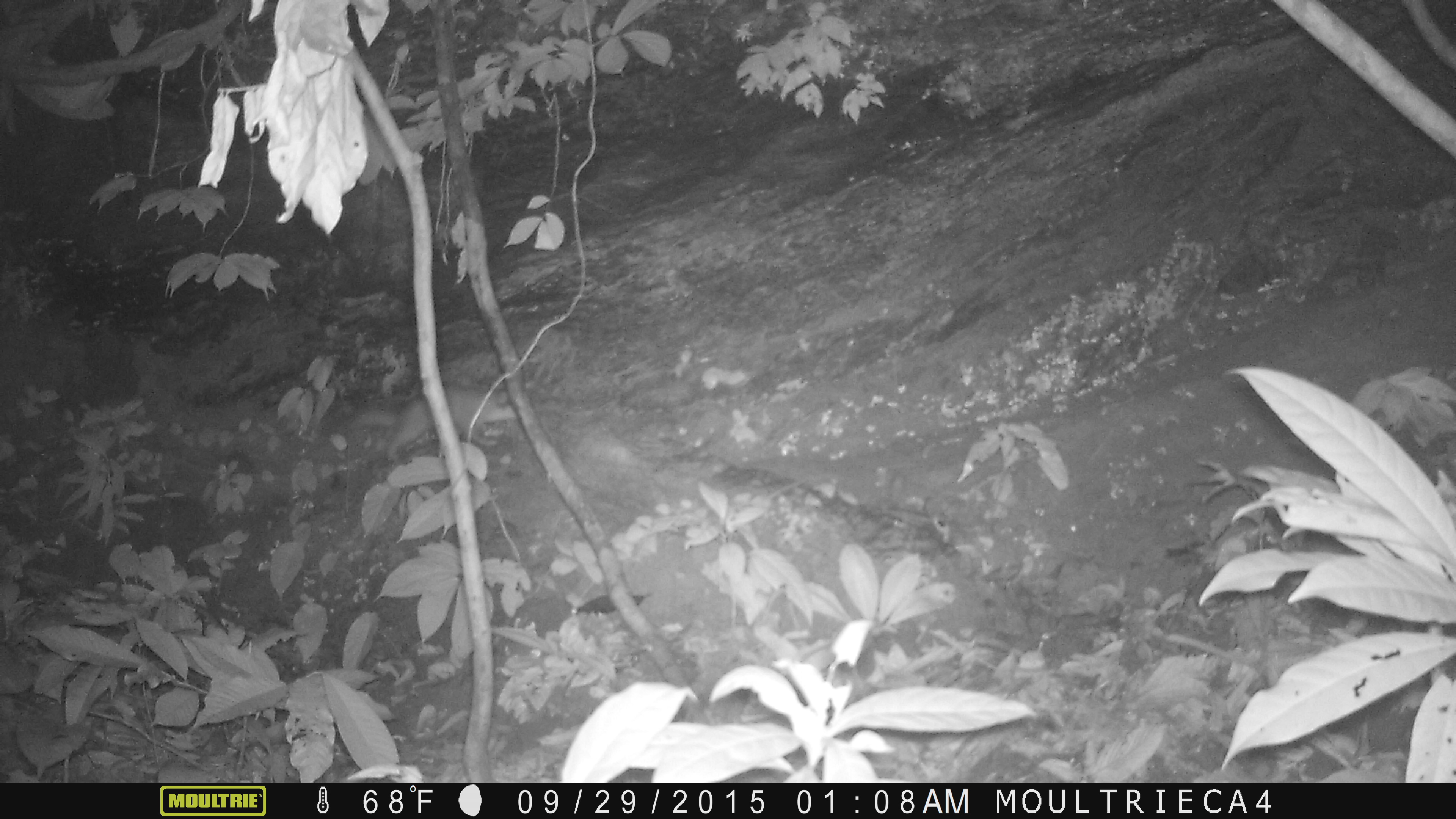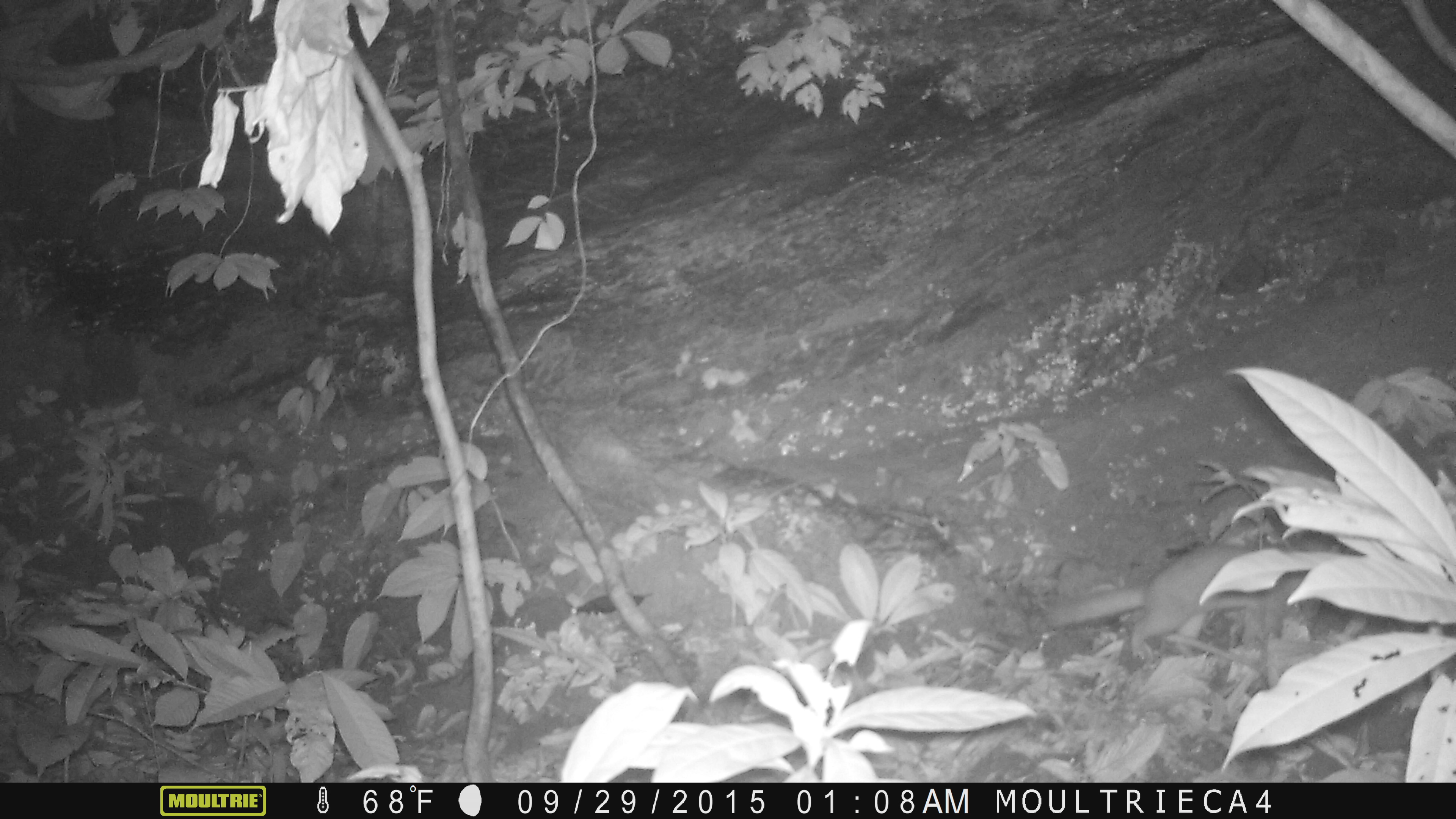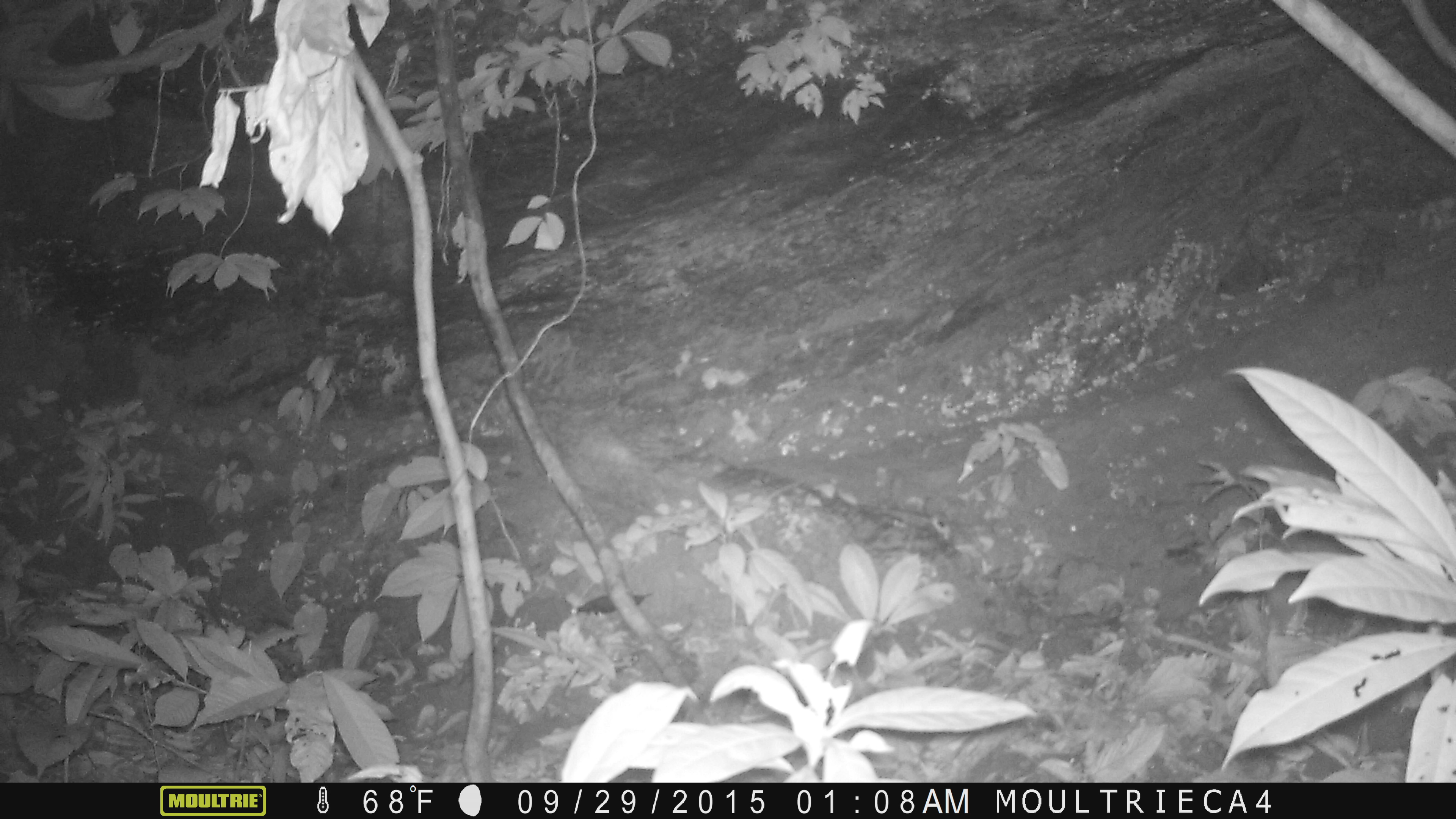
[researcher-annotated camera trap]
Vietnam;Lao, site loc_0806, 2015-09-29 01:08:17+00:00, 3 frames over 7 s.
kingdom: Animalia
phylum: Chordata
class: Mammalia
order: Carnivora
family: Mustelidae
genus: Melogale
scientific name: Melogale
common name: ferret badger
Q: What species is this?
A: Ferret badger (Melogale).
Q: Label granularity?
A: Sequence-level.